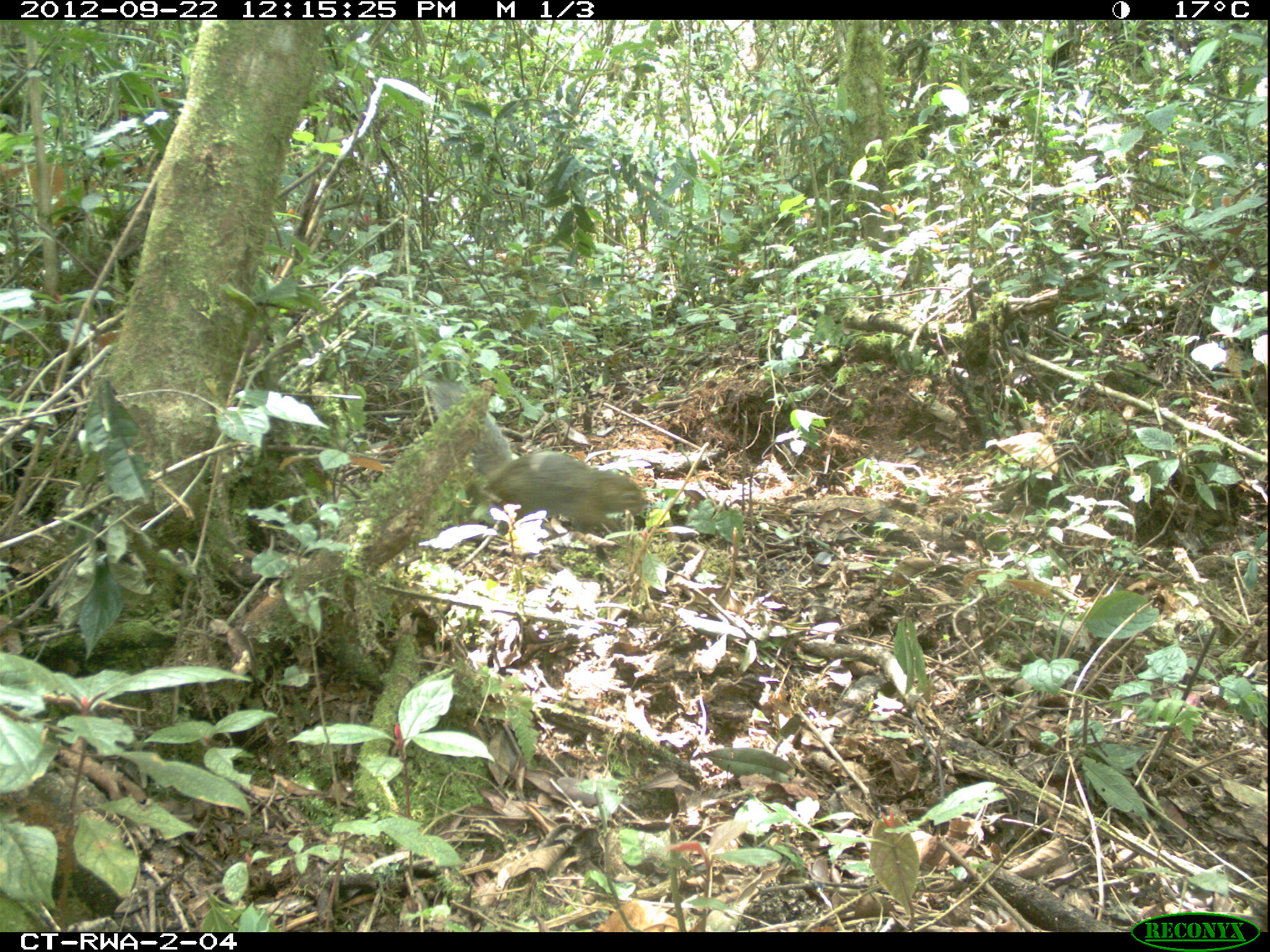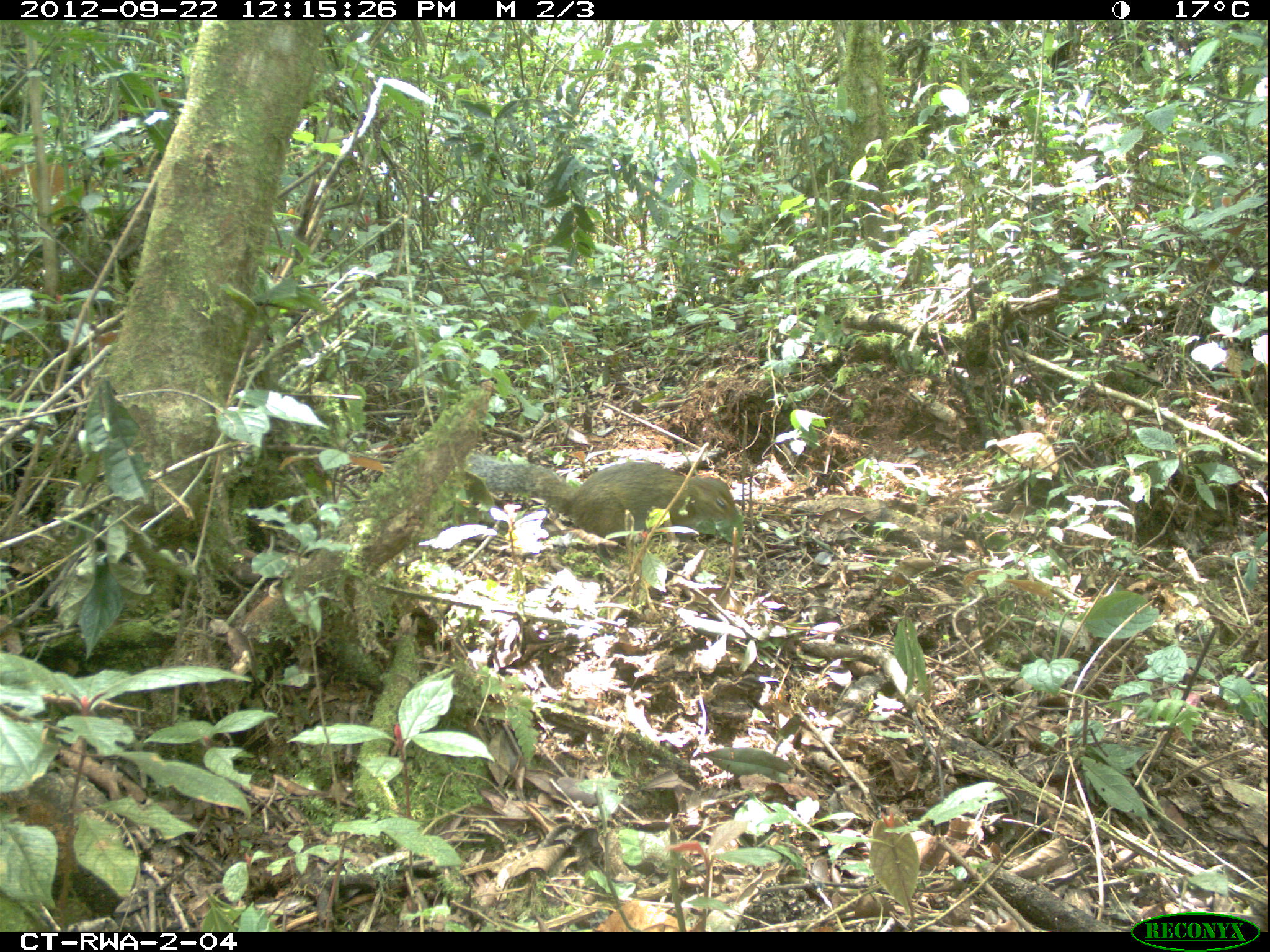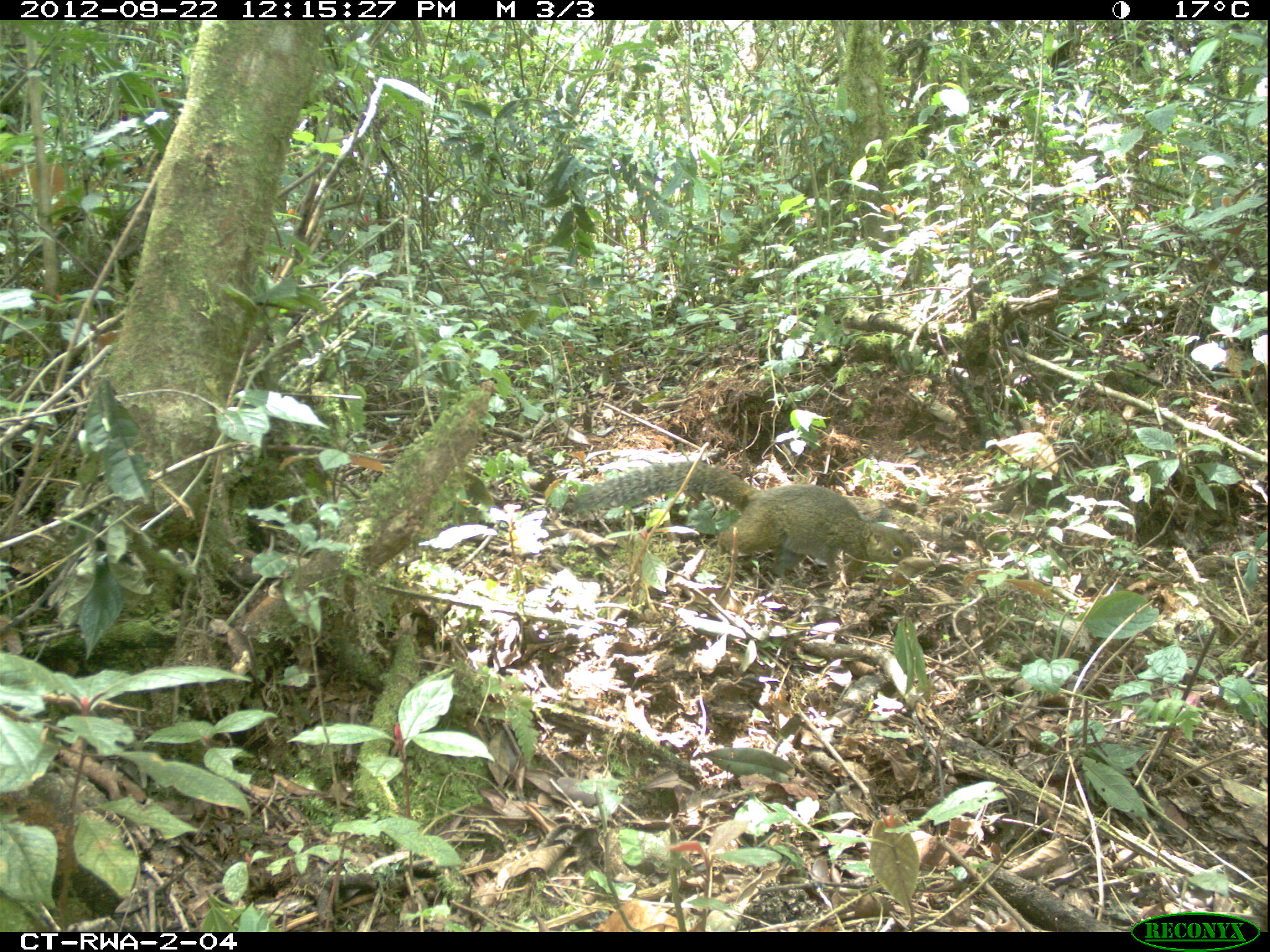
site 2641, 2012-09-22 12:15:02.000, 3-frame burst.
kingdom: Animalia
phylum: Chordata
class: Mammalia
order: Rodentia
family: Sciuridae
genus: Funisciurus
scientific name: Funisciurus carruthersi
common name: carruther's mountain squirrel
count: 1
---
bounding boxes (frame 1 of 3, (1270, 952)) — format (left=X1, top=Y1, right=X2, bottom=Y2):
funisciurus carruthersi: (left=428, top=380, right=646, bottom=534)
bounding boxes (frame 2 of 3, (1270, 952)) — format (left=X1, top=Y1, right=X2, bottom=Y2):
funisciurus carruthersi: (left=466, top=454, right=744, bottom=538)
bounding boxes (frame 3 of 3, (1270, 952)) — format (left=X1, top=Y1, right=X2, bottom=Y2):
funisciurus carruthersi: (left=575, top=459, right=912, bottom=576)